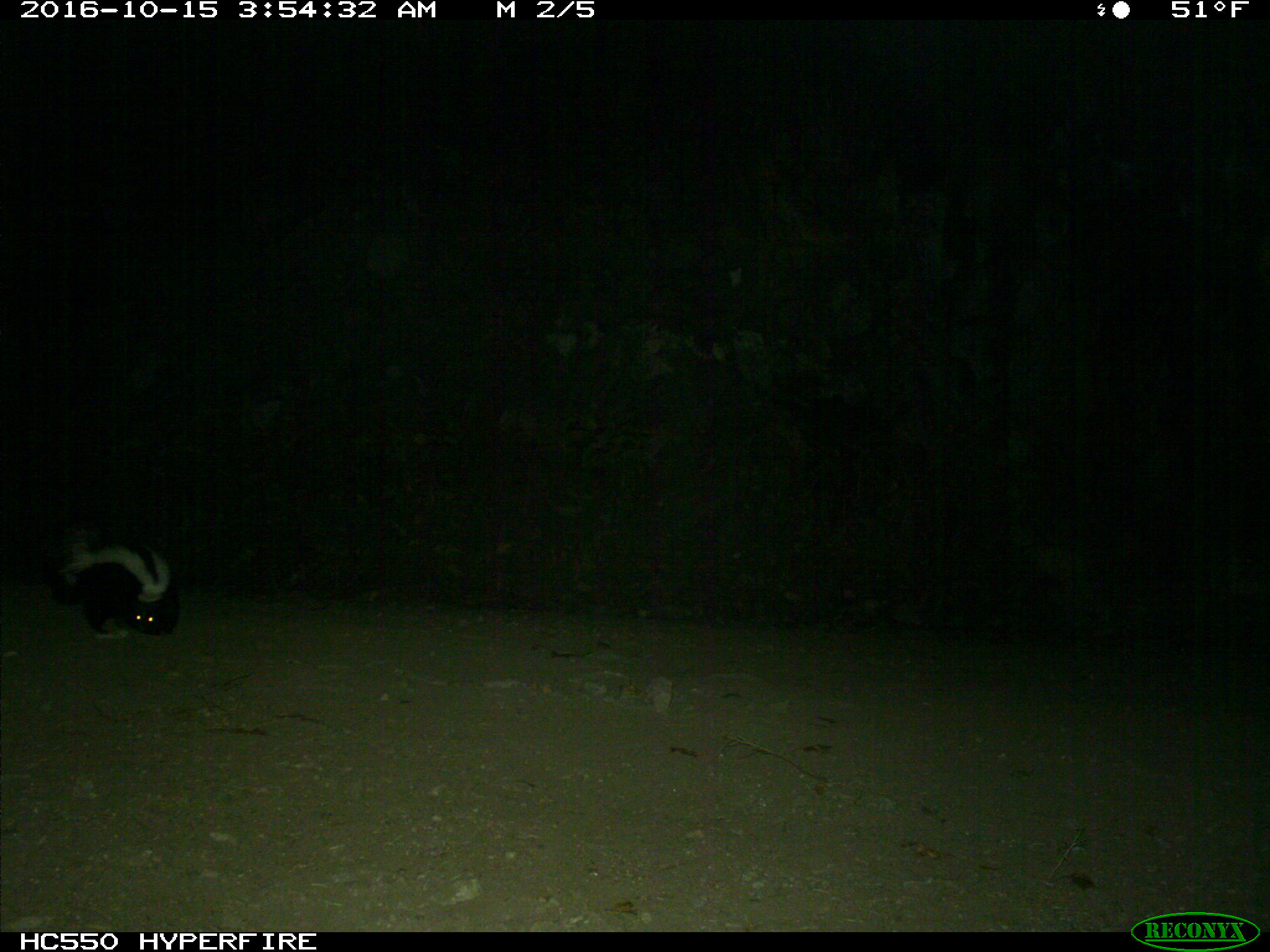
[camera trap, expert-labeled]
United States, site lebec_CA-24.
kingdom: Animalia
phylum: Chordata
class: Mammalia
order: Carnivora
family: Mephitidae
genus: Mephitis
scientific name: Mephitis mephitis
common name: striped skunk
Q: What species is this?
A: Mephitis mephitis (striped skunk).